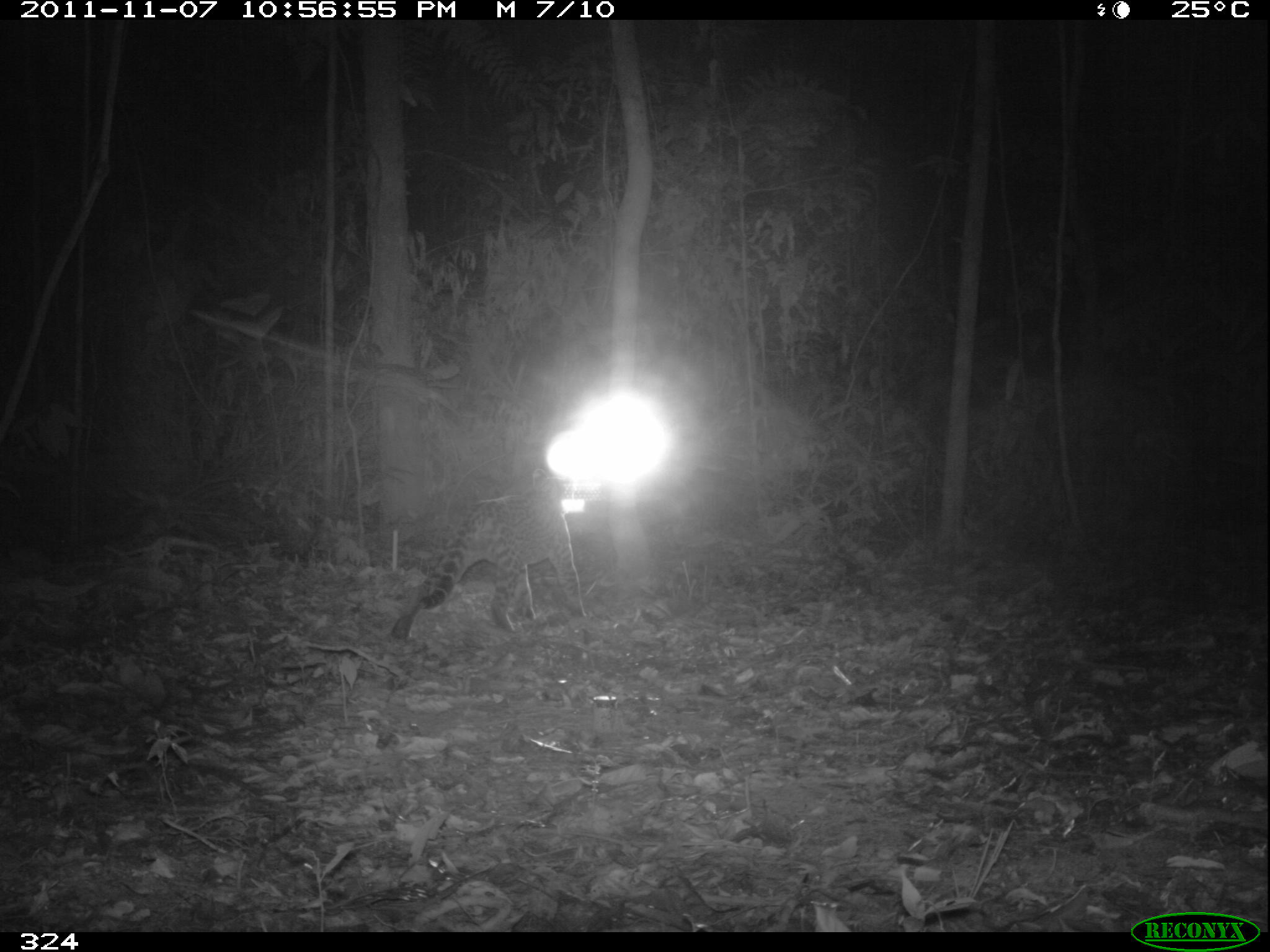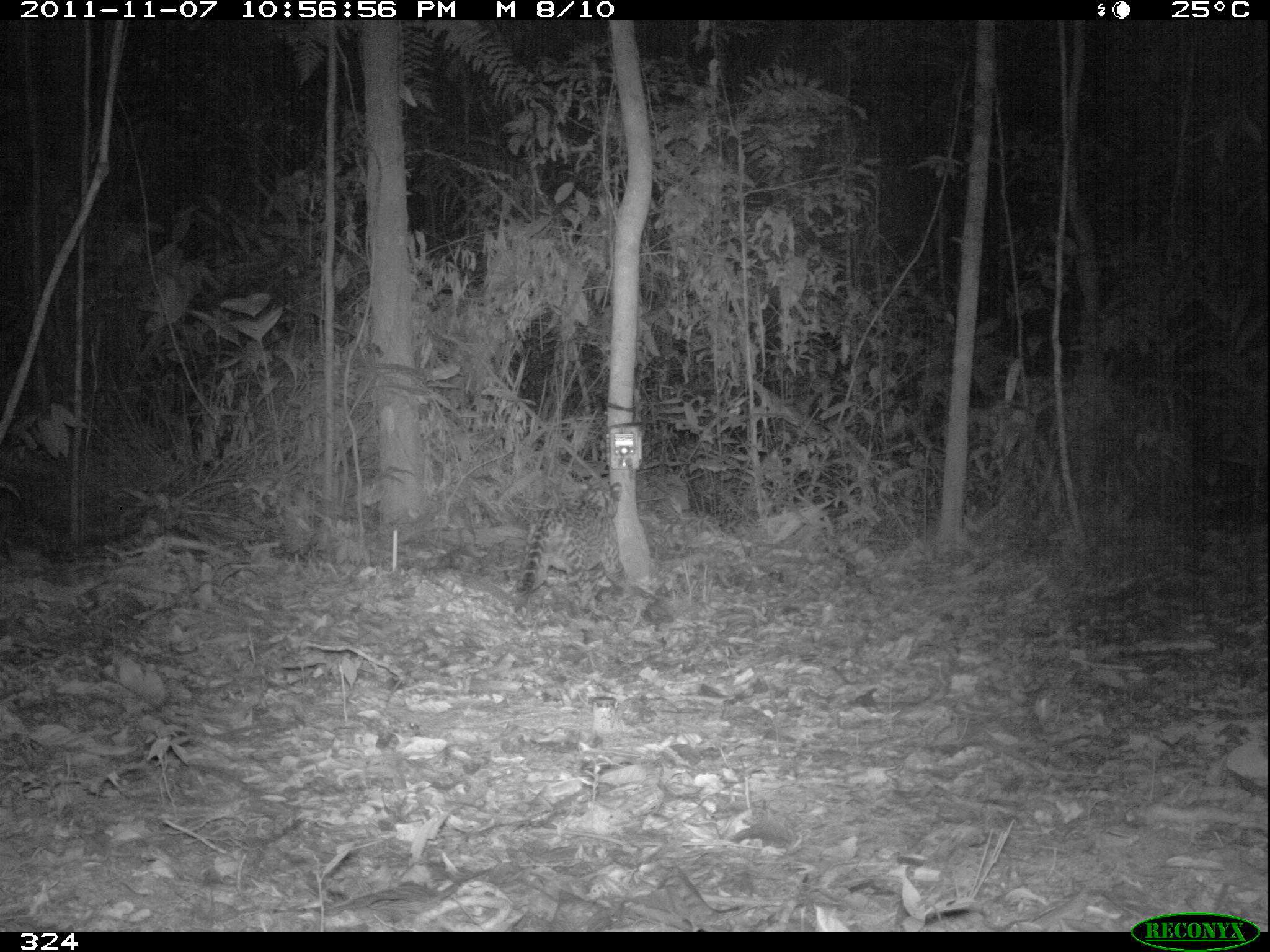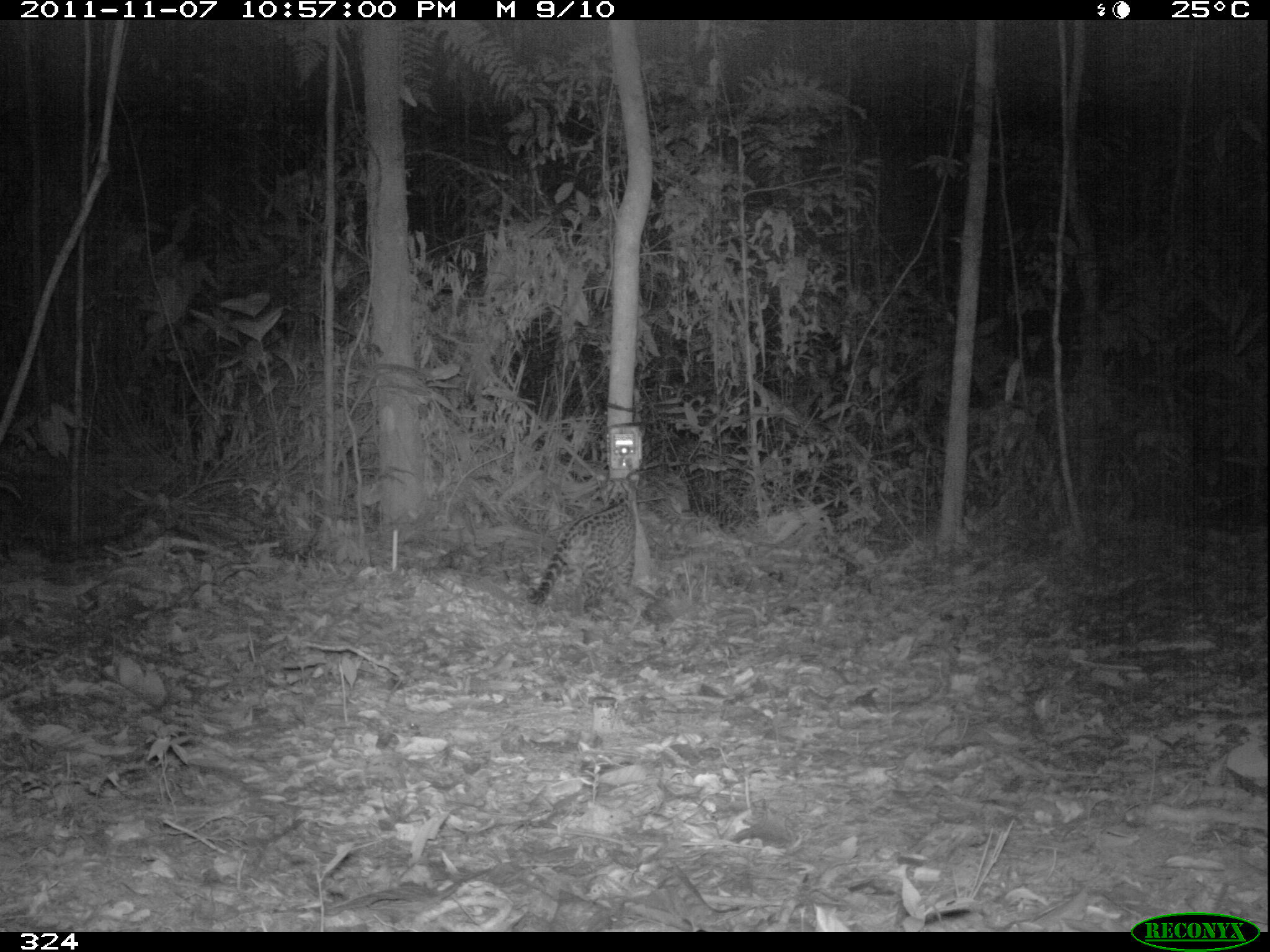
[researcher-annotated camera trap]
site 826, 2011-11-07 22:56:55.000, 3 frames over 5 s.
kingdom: Animalia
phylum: Chordata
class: Mammalia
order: Carnivora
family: Felidae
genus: Leopardus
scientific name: Leopardus pardalis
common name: ocelot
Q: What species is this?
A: Leopardus pardalis (ocelot).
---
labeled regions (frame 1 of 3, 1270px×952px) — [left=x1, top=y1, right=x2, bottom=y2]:
leopardus pardalis: [left=389, top=468, right=586, bottom=640]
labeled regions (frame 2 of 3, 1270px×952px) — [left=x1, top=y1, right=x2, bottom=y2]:
leopardus pardalis: [left=513, top=482, right=632, bottom=611]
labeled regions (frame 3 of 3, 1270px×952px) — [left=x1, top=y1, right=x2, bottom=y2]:
leopardus pardalis: [left=525, top=471, right=640, bottom=614]